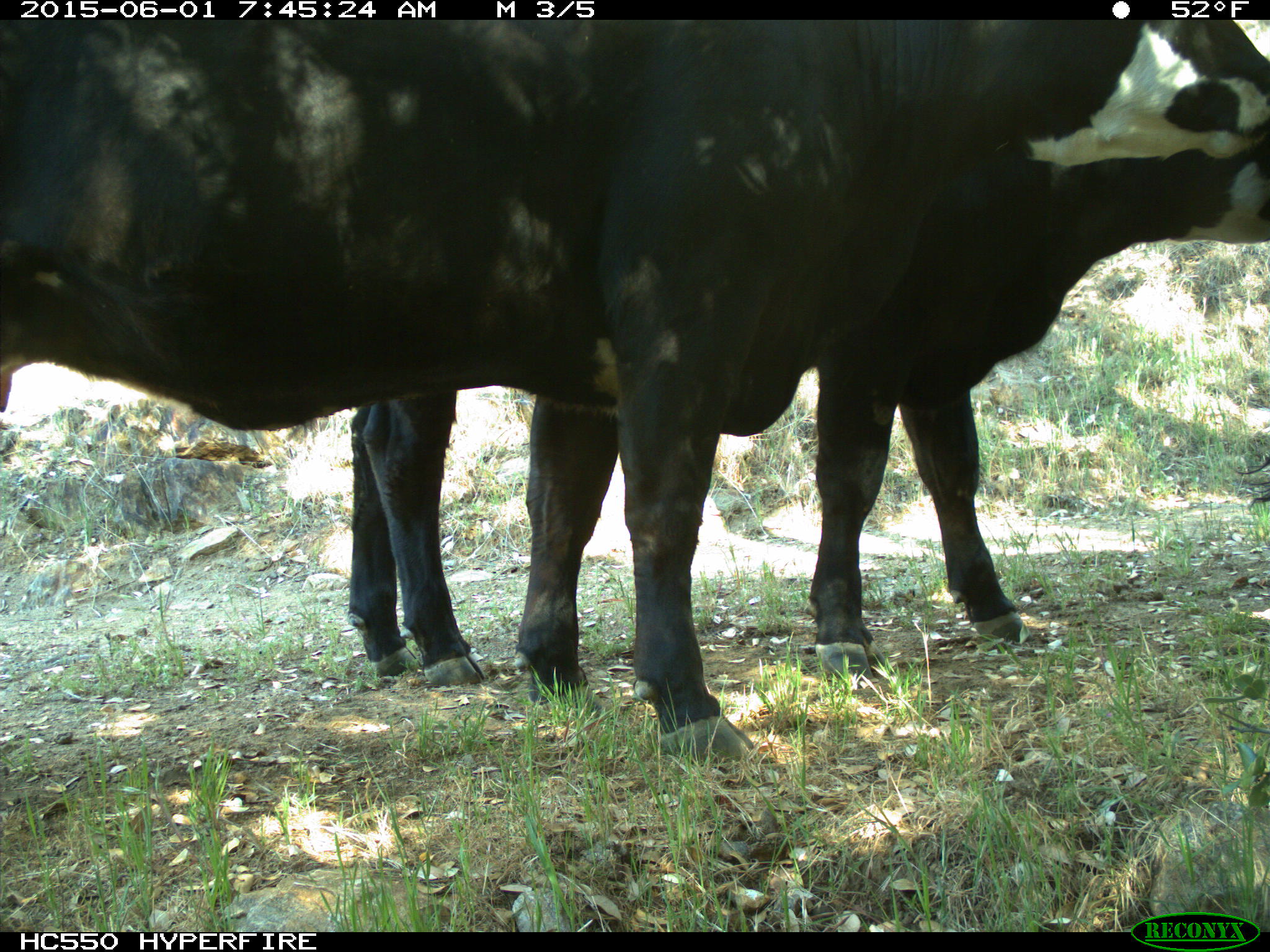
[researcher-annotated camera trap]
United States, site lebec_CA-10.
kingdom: Animalia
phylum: Chordata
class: Mammalia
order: Artiodactyla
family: Bovidae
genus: Bos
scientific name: Bos taurus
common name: domestic cow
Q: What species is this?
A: Bos taurus (domestic cow).